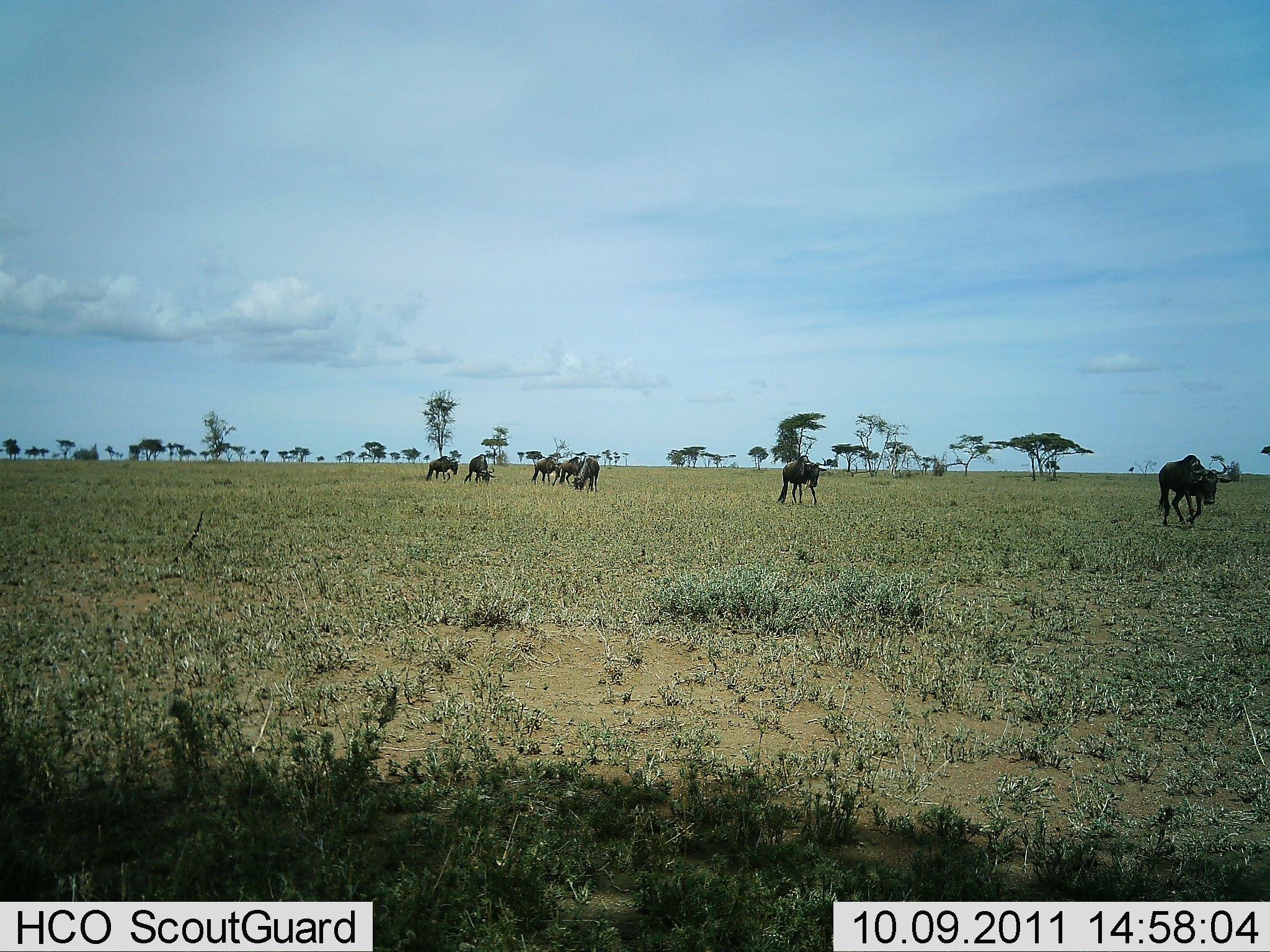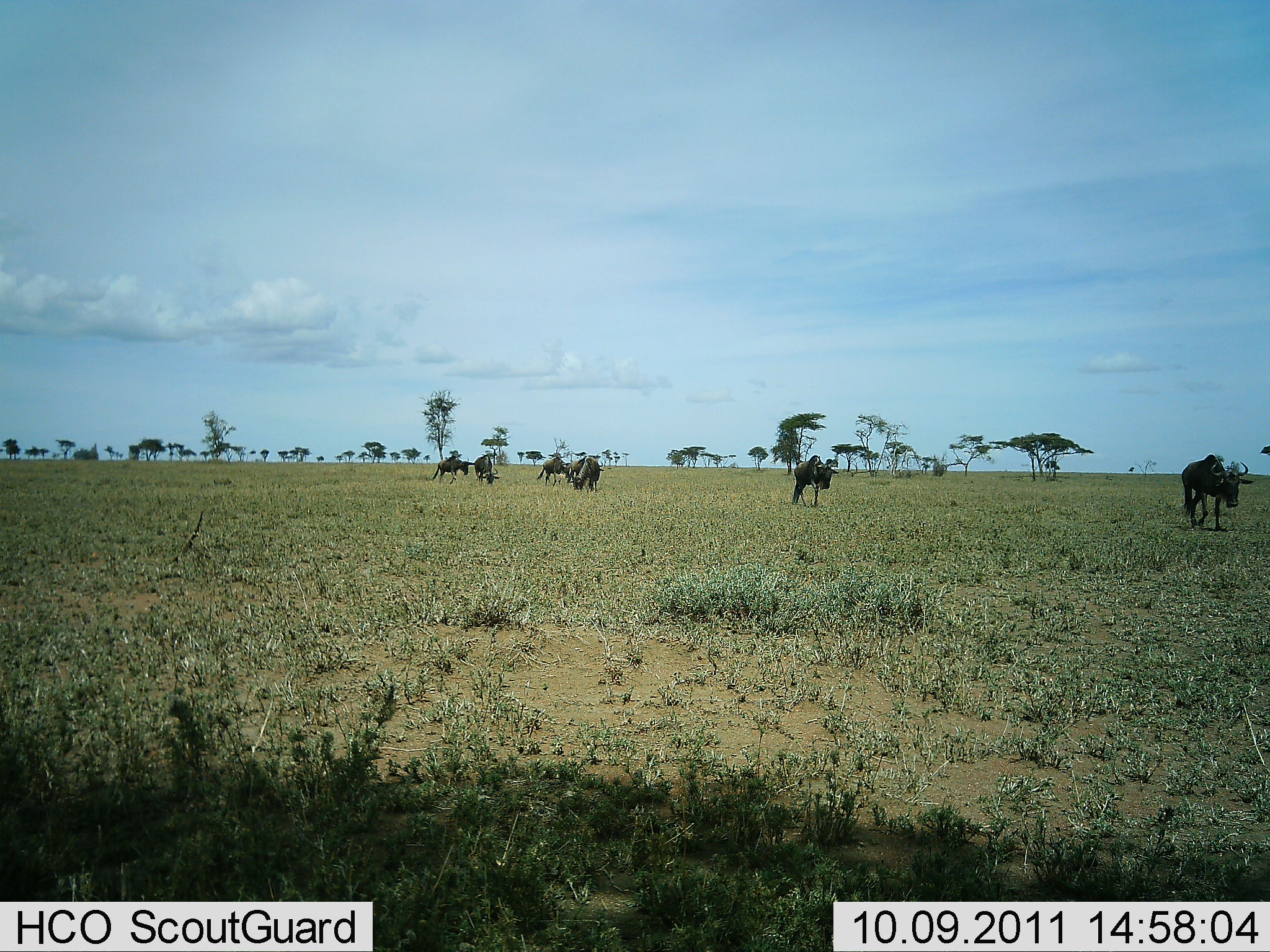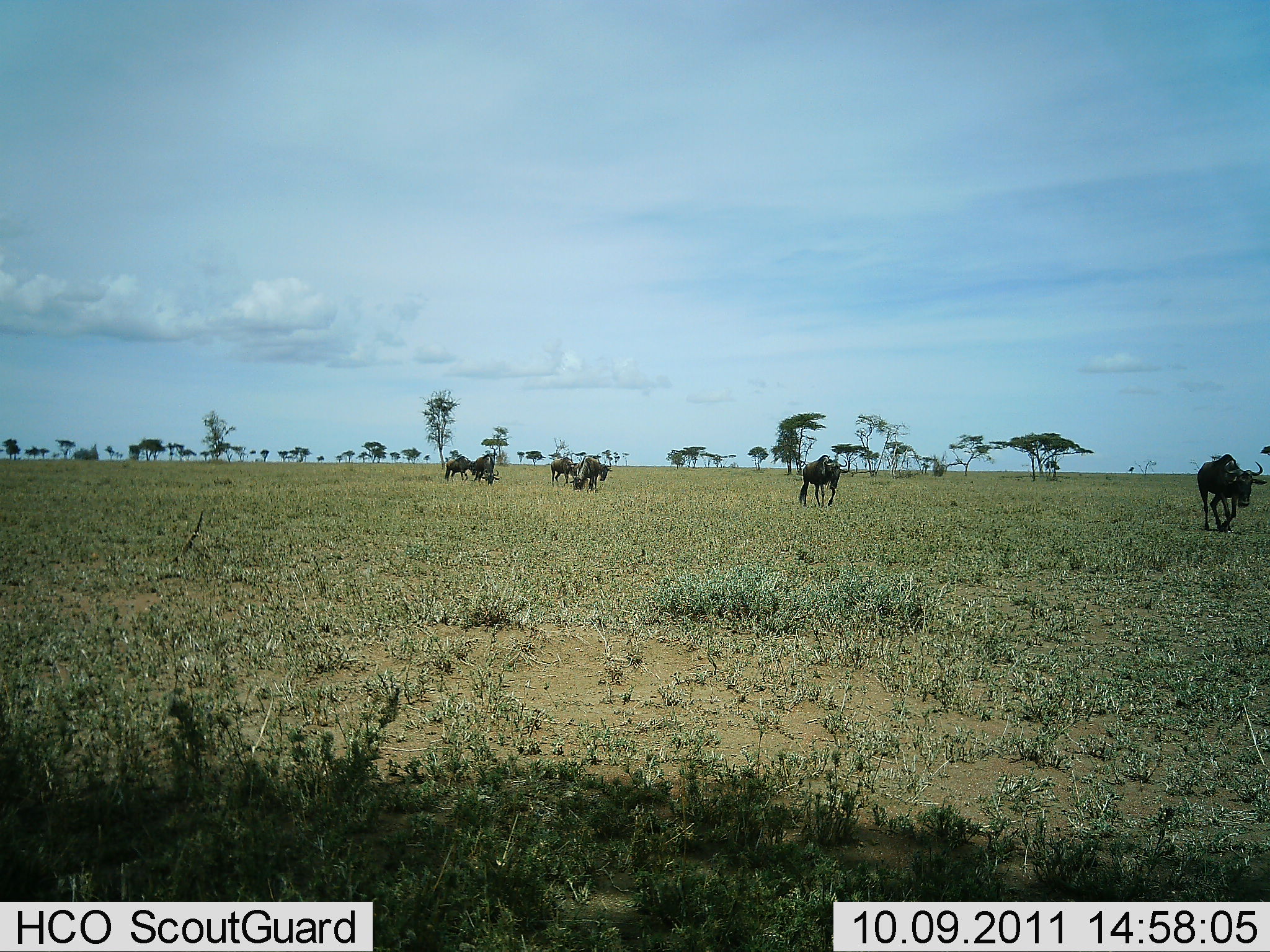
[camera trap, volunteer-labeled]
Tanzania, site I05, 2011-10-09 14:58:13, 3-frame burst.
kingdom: Animalia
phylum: Chordata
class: Mammalia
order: Artiodactyla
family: Bovidae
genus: Connochaetes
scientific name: Connochaetes taurinus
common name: blue wildebeest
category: wildebeest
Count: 7.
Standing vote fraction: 17%.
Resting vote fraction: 0%.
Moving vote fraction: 75%.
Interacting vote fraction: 0%.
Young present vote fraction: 0%.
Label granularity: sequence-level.